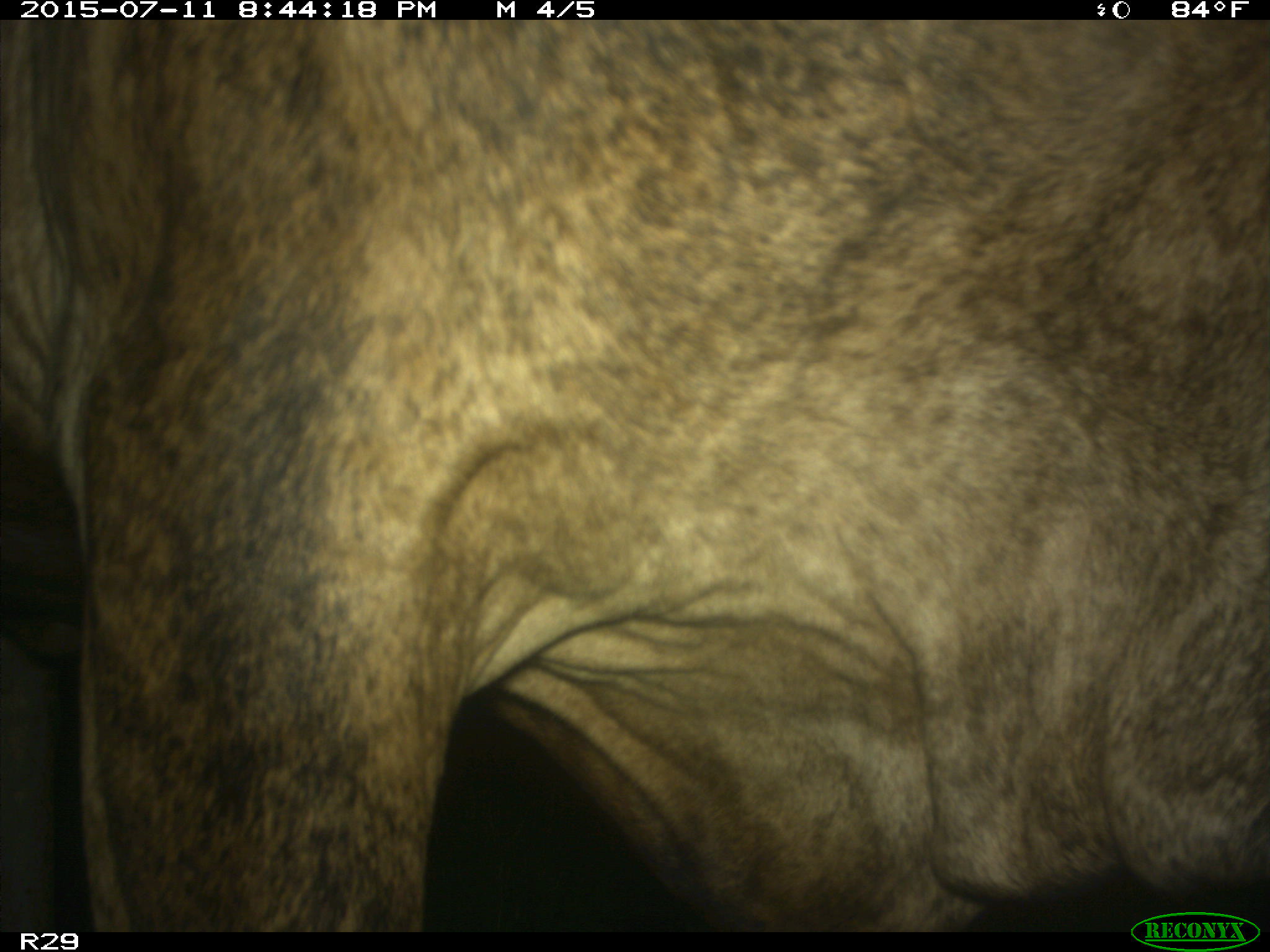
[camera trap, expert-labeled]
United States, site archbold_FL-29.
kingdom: Animalia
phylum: Chordata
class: Mammalia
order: Artiodactyla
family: Bovidae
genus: Bos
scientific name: Bos taurus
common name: domestic cow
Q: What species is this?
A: Bos taurus (domestic cow).